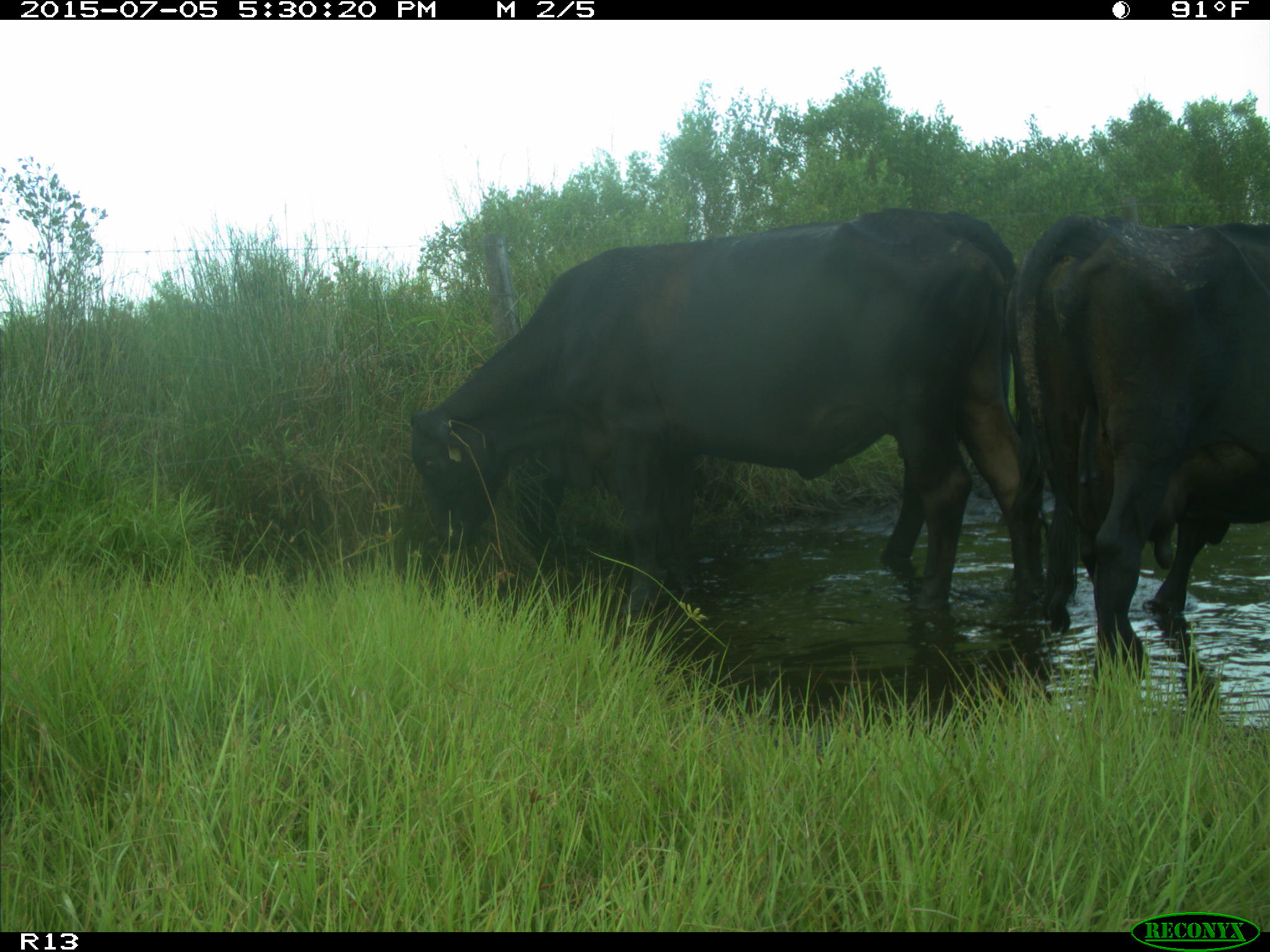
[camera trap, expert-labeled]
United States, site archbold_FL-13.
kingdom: Animalia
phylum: Chordata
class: Mammalia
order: Artiodactyla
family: Bovidae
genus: Bos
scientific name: Bos taurus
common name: domestic cow